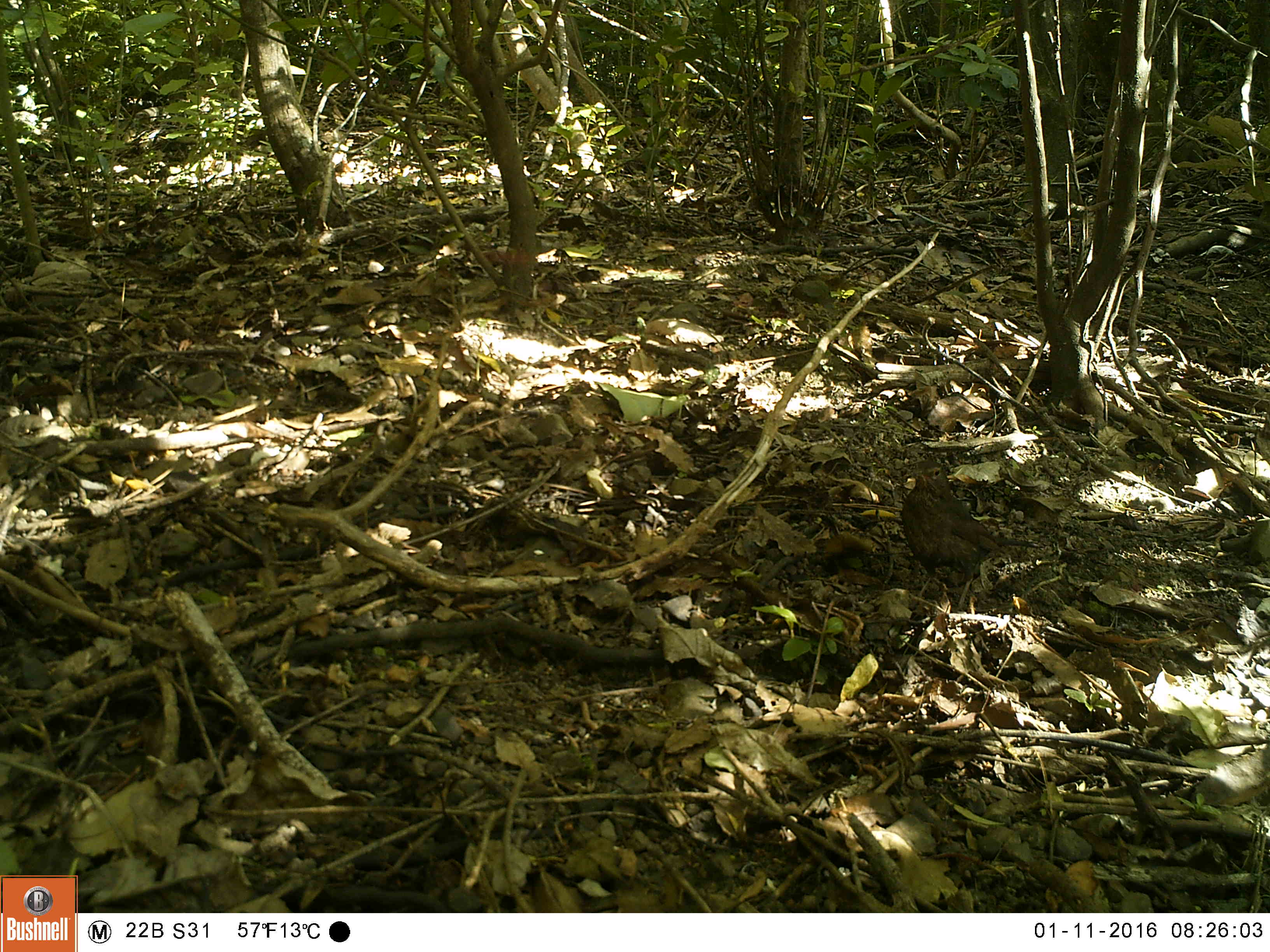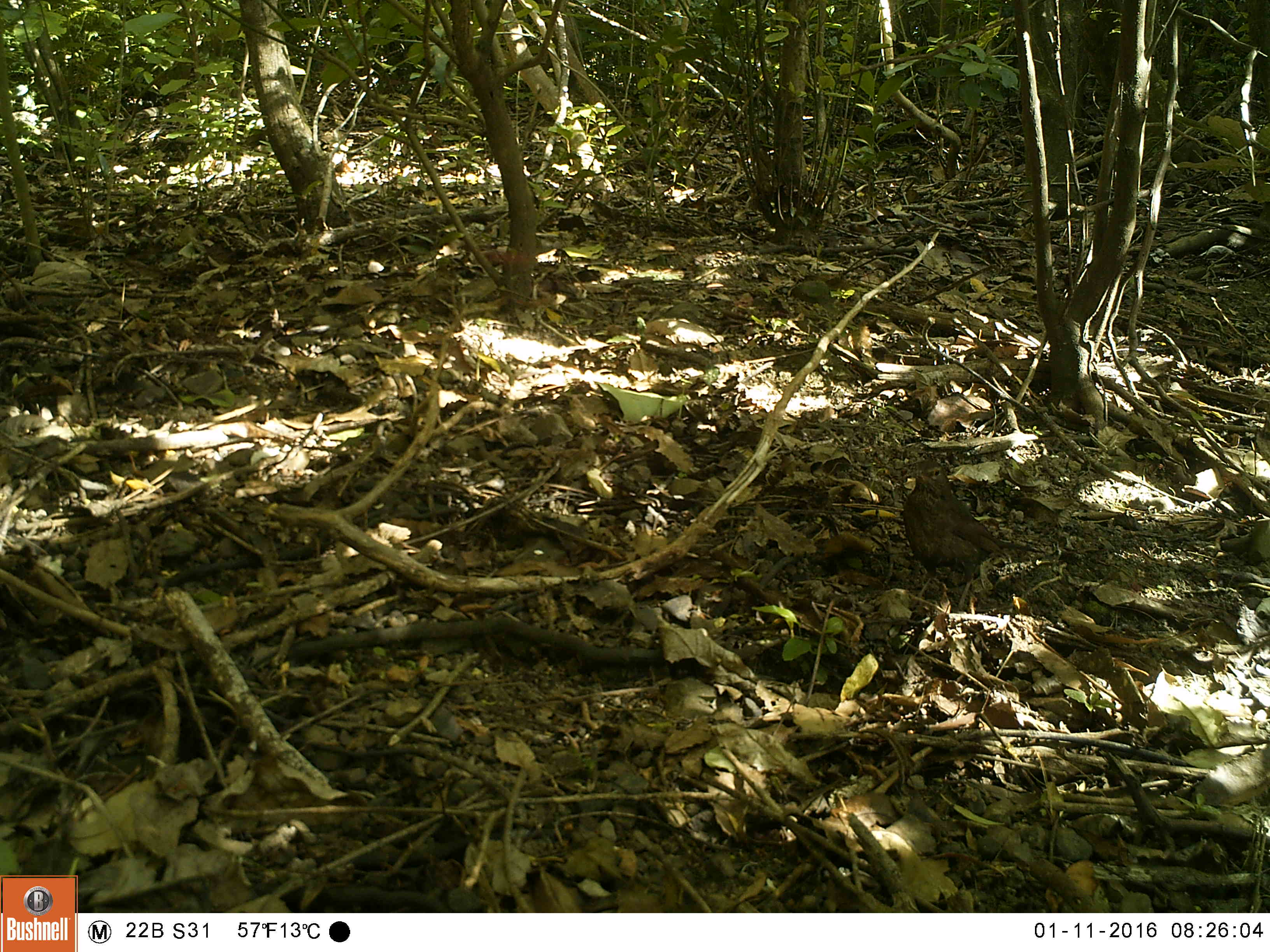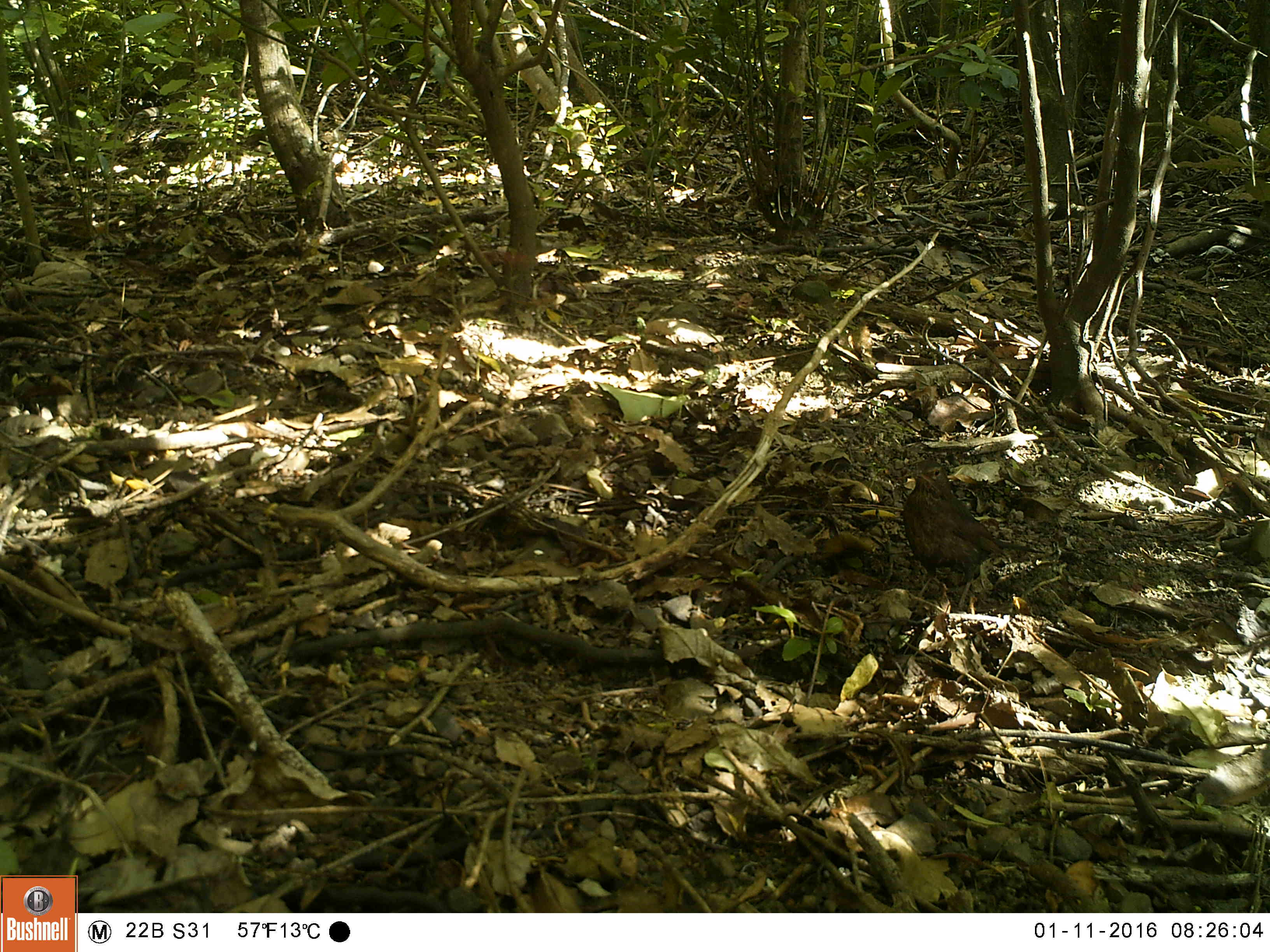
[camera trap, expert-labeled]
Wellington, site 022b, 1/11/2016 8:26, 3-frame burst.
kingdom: Animalia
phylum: Chordata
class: Aves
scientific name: Aves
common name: bird